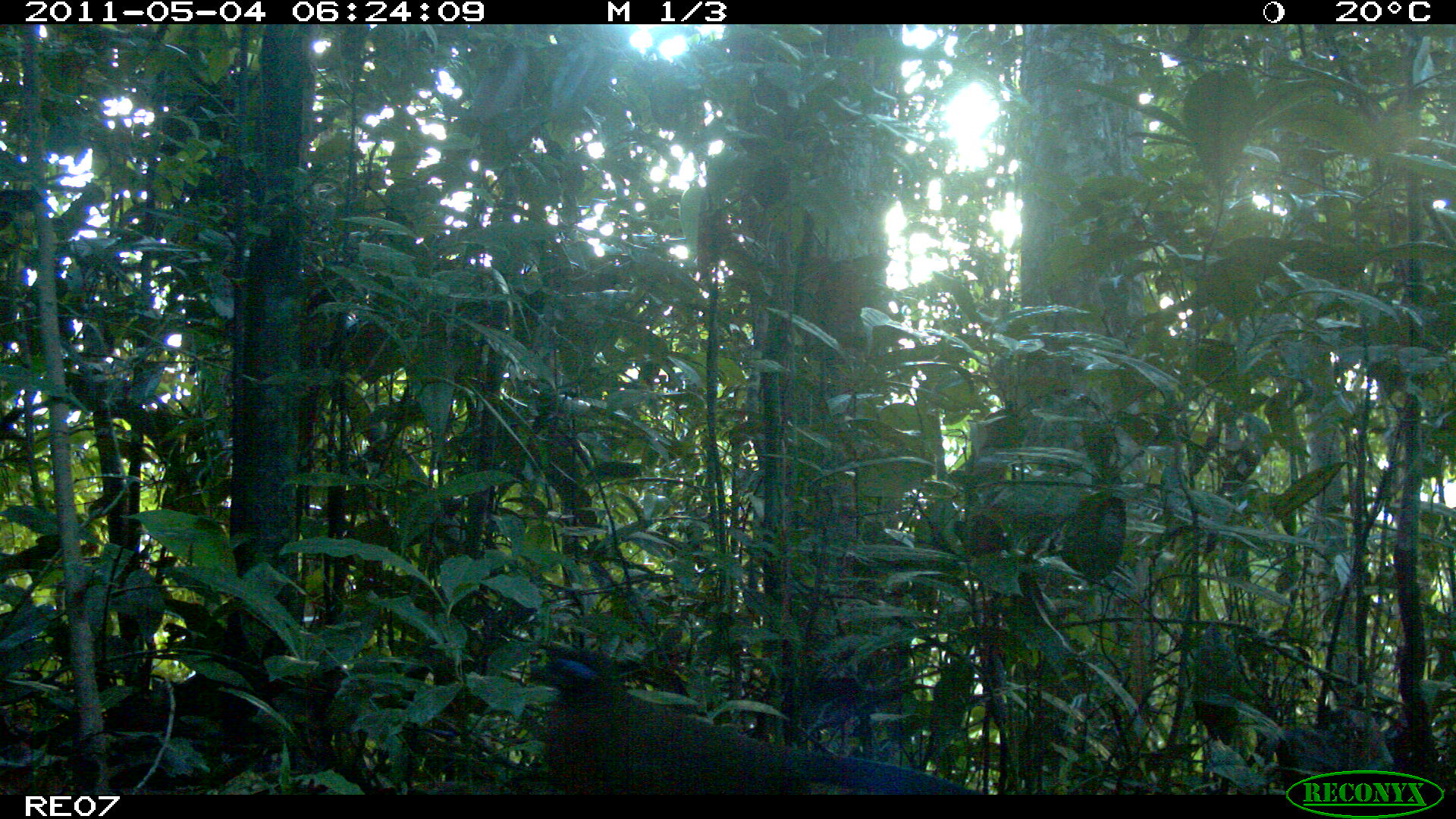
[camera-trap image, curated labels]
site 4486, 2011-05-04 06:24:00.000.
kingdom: Animalia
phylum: Chordata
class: Aves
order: Cuculiformes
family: Cuculidae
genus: Coua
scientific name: Coua serriana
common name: red-breasted coua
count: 1